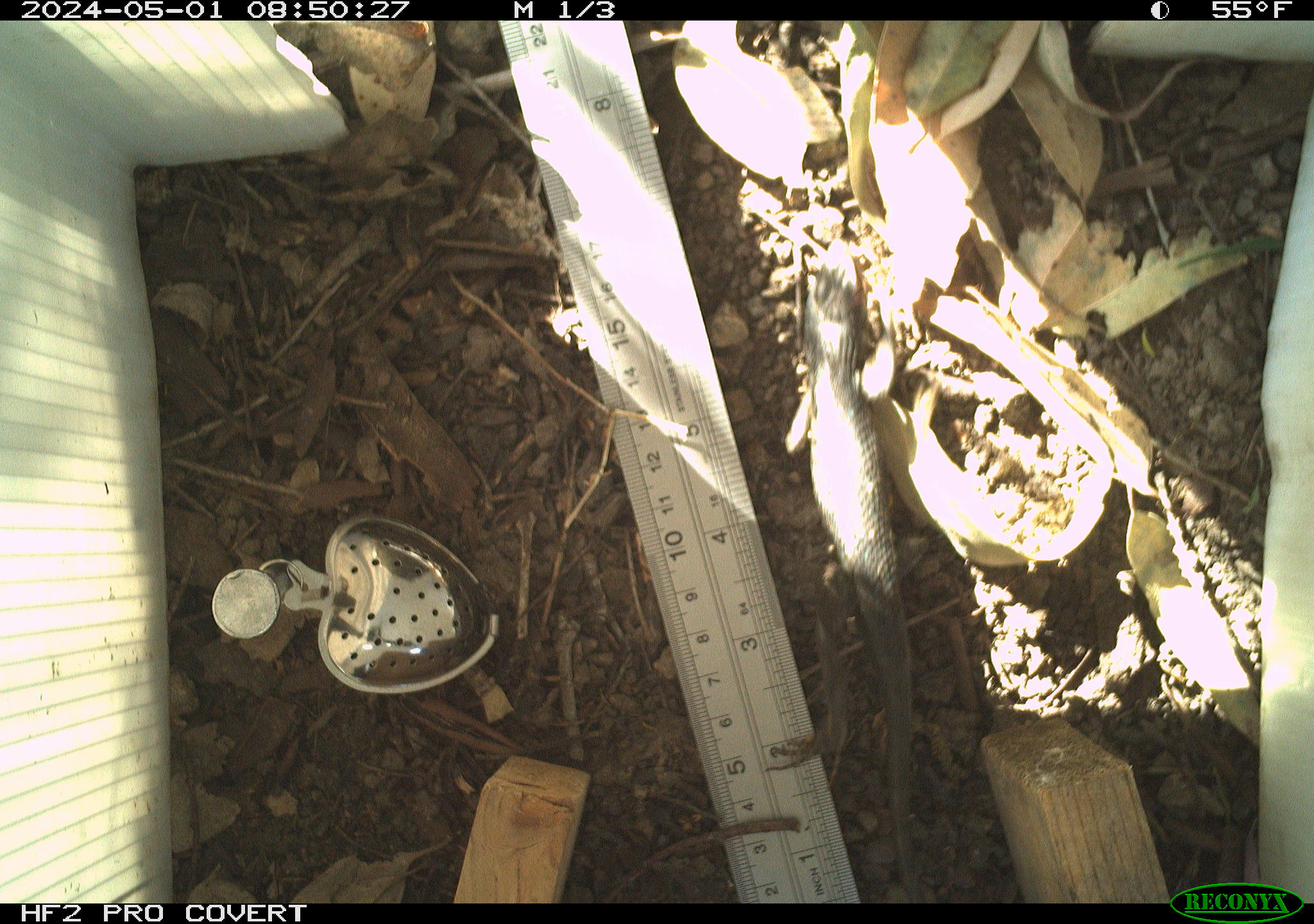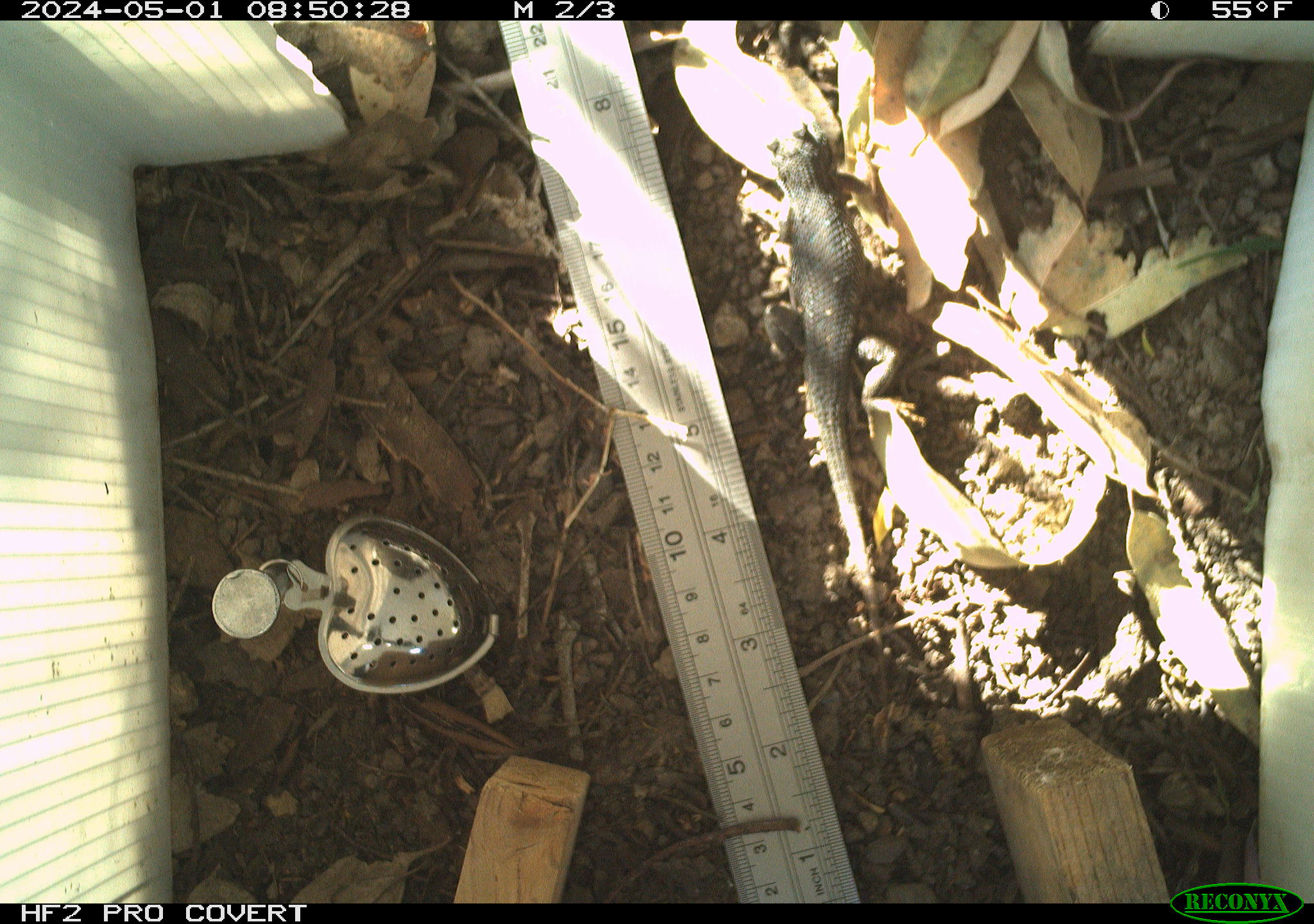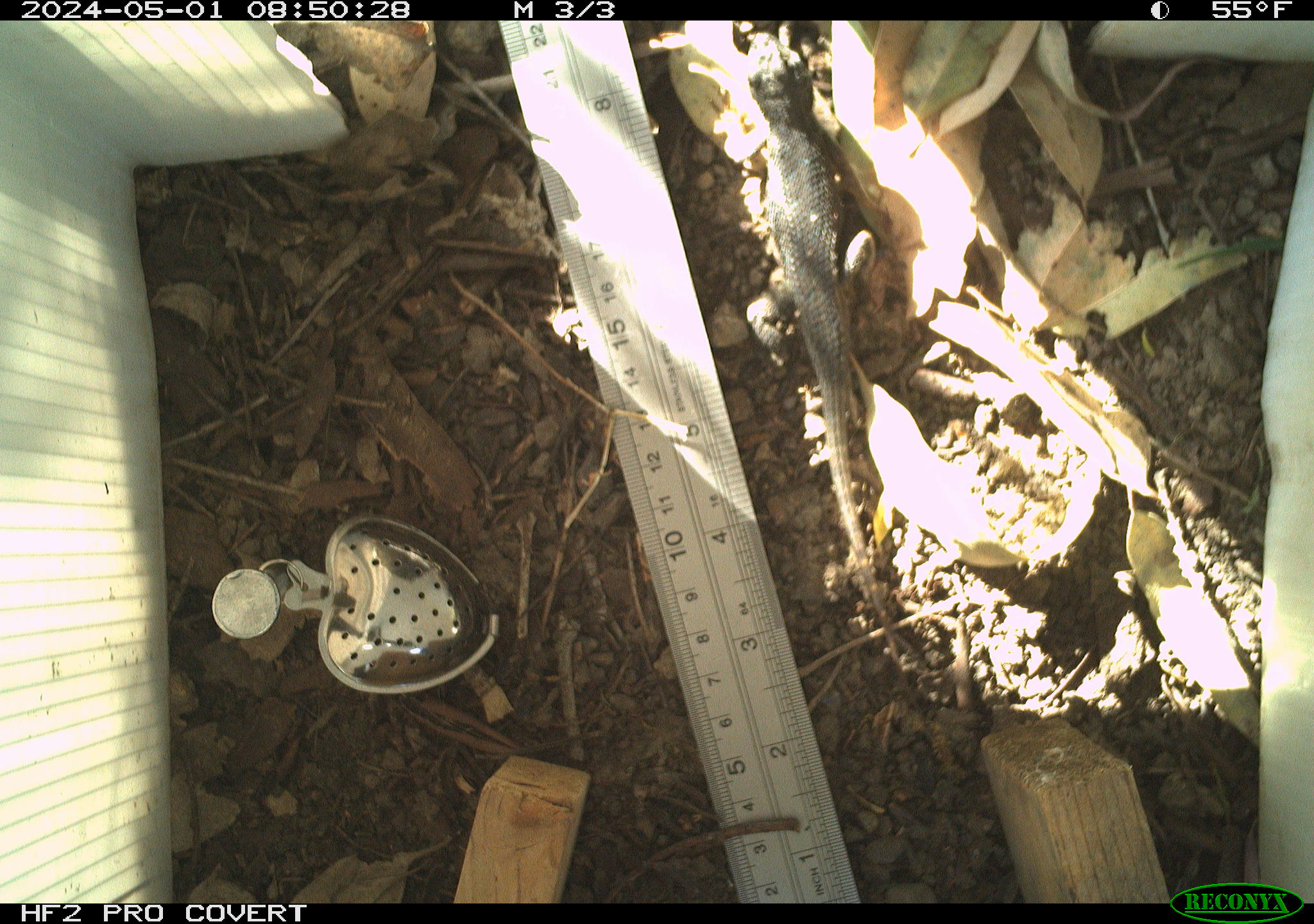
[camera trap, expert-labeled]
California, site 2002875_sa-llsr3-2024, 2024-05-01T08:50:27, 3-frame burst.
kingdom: Animalia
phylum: Chordata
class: Reptilia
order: Squamata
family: Phrynosomatidae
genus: Sceloporus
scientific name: Sceloporus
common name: spiny lizards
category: sceloporus species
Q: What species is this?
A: Sceloporus species (spiny lizards) (Sceloporus).